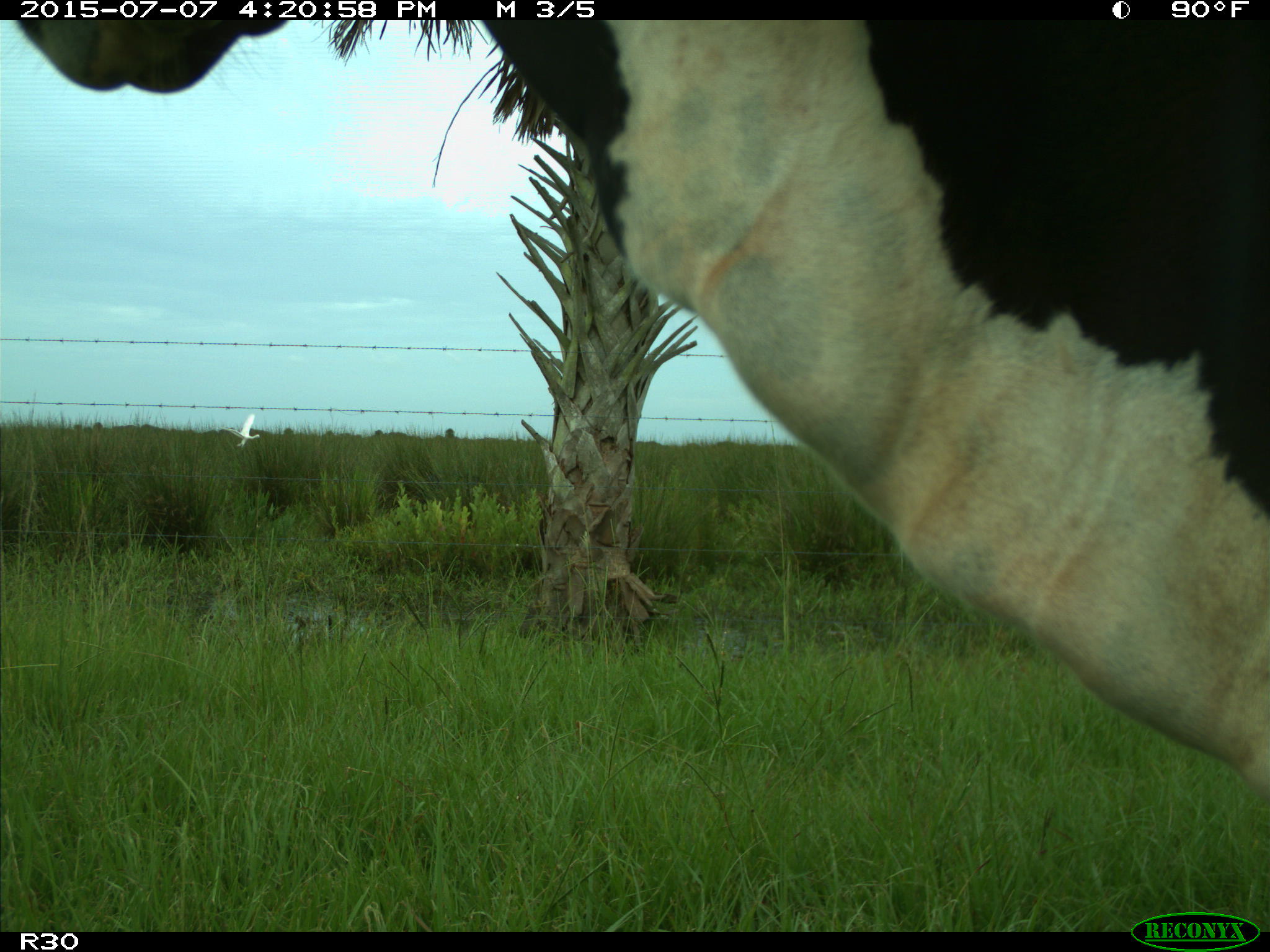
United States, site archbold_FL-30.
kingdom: Animalia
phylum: Chordata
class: Mammalia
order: Artiodactyla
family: Bovidae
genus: Bos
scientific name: Bos taurus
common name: domestic cow